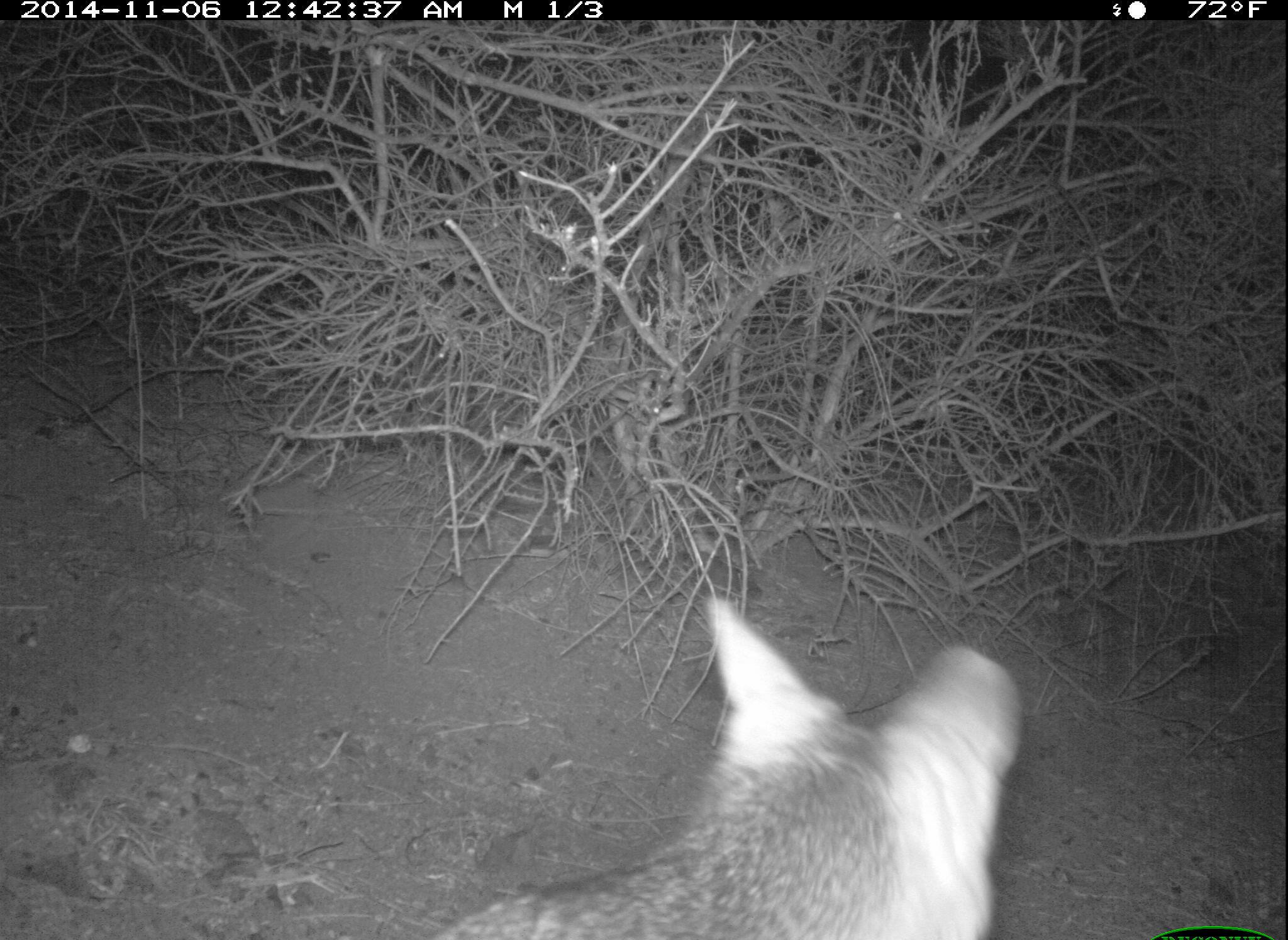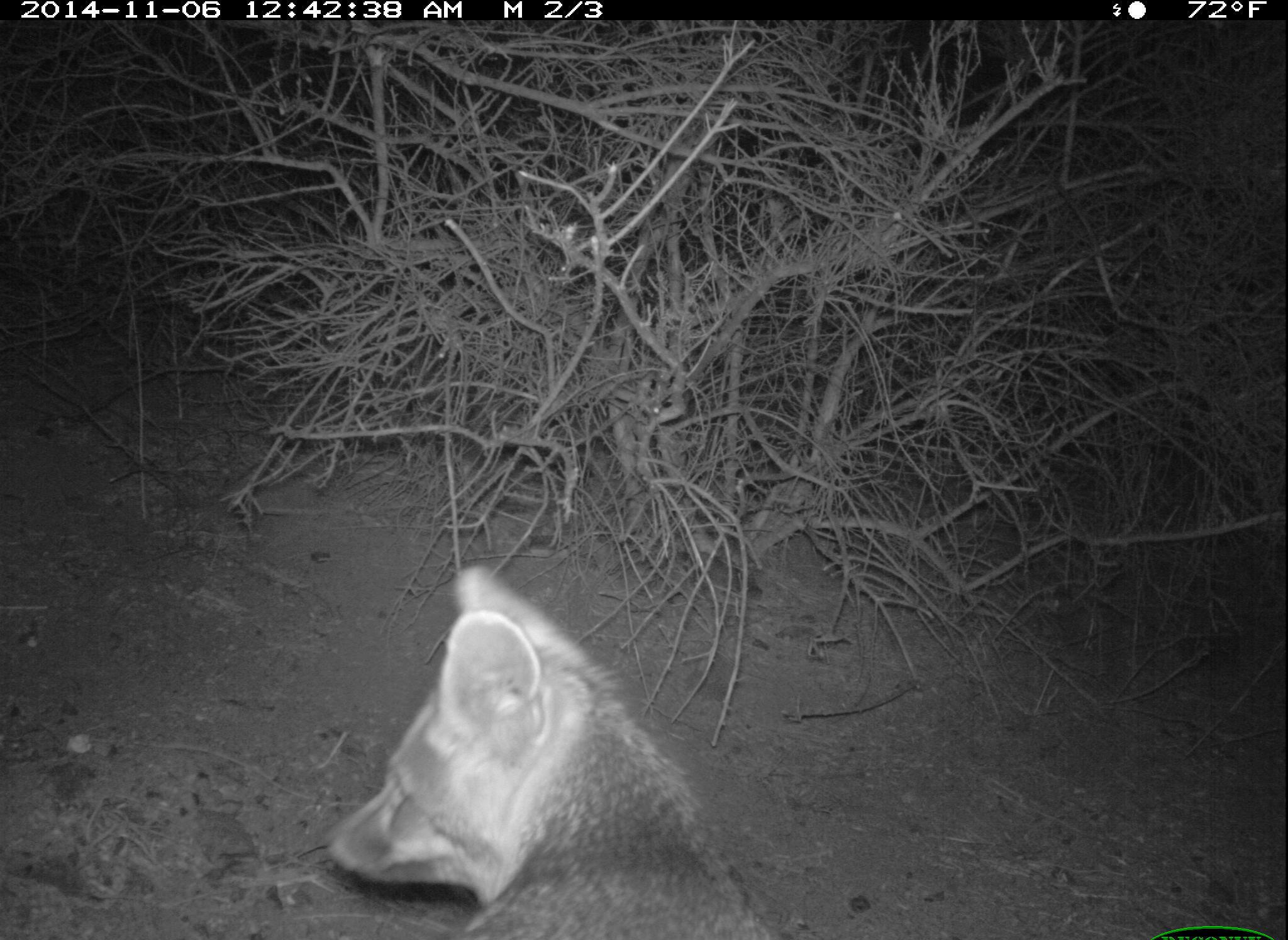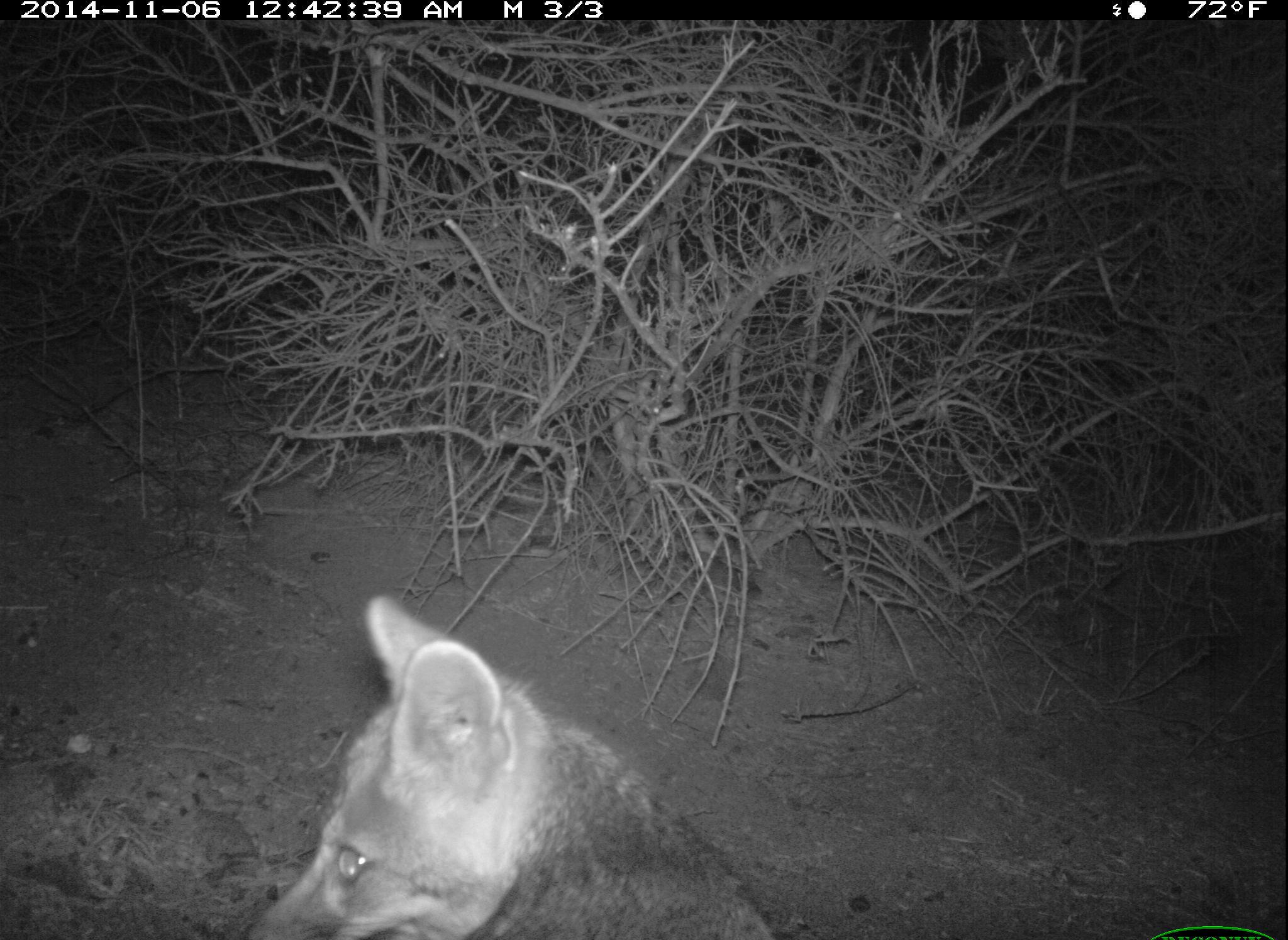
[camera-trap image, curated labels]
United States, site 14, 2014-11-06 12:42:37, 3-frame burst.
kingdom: Animalia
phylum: Chordata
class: Mammalia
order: Carnivora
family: Canidae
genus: Urocyon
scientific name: Urocyon cinereoargenteus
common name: gray fox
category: fox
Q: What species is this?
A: Fox (gray fox) (Urocyon cinereoargenteus).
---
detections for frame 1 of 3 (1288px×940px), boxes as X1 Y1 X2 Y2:
fox: 429 599 1024 938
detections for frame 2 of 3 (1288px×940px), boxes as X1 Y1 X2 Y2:
fox: 324 565 822 940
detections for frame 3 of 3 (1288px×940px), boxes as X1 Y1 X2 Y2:
fox: 240 594 781 940